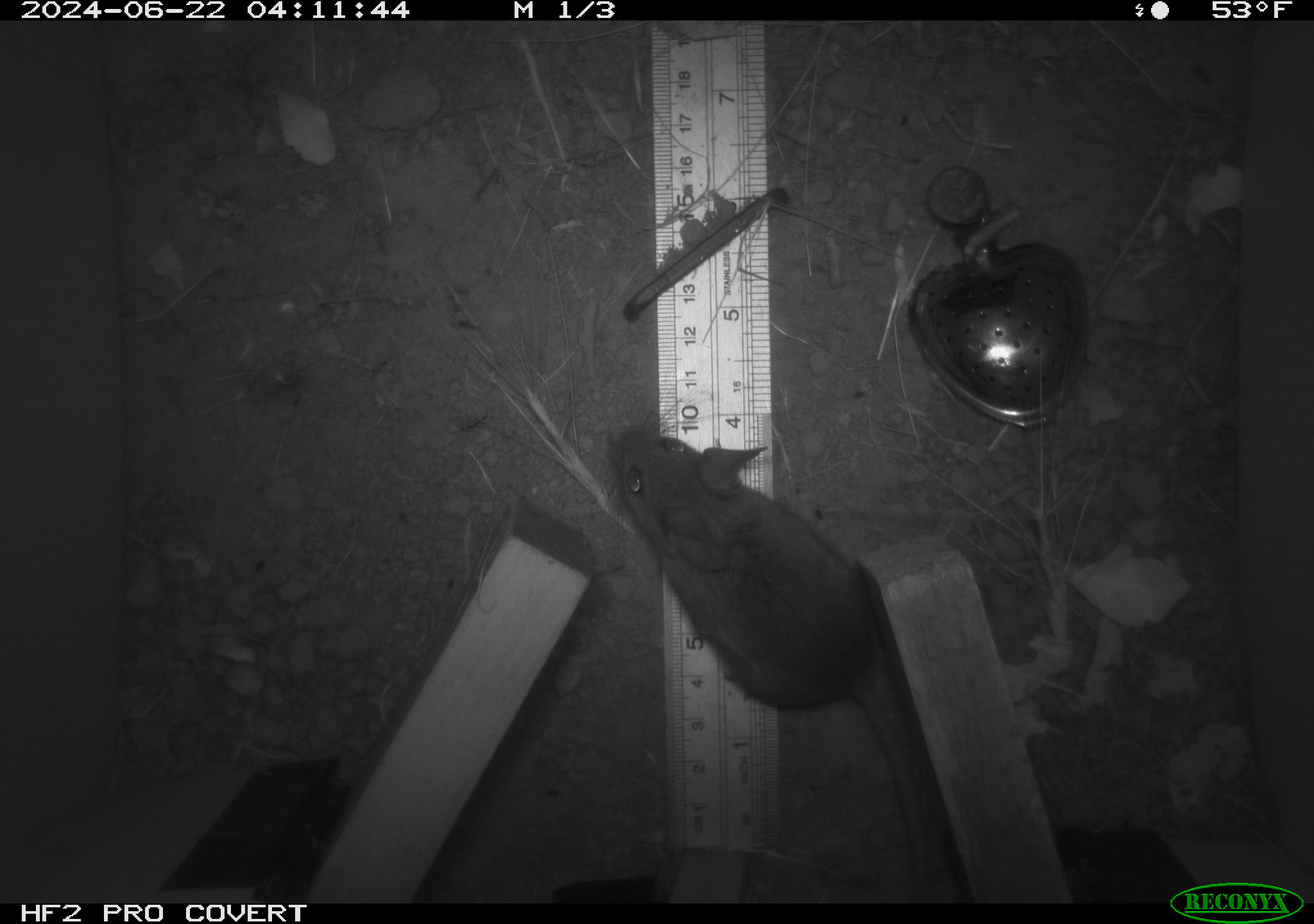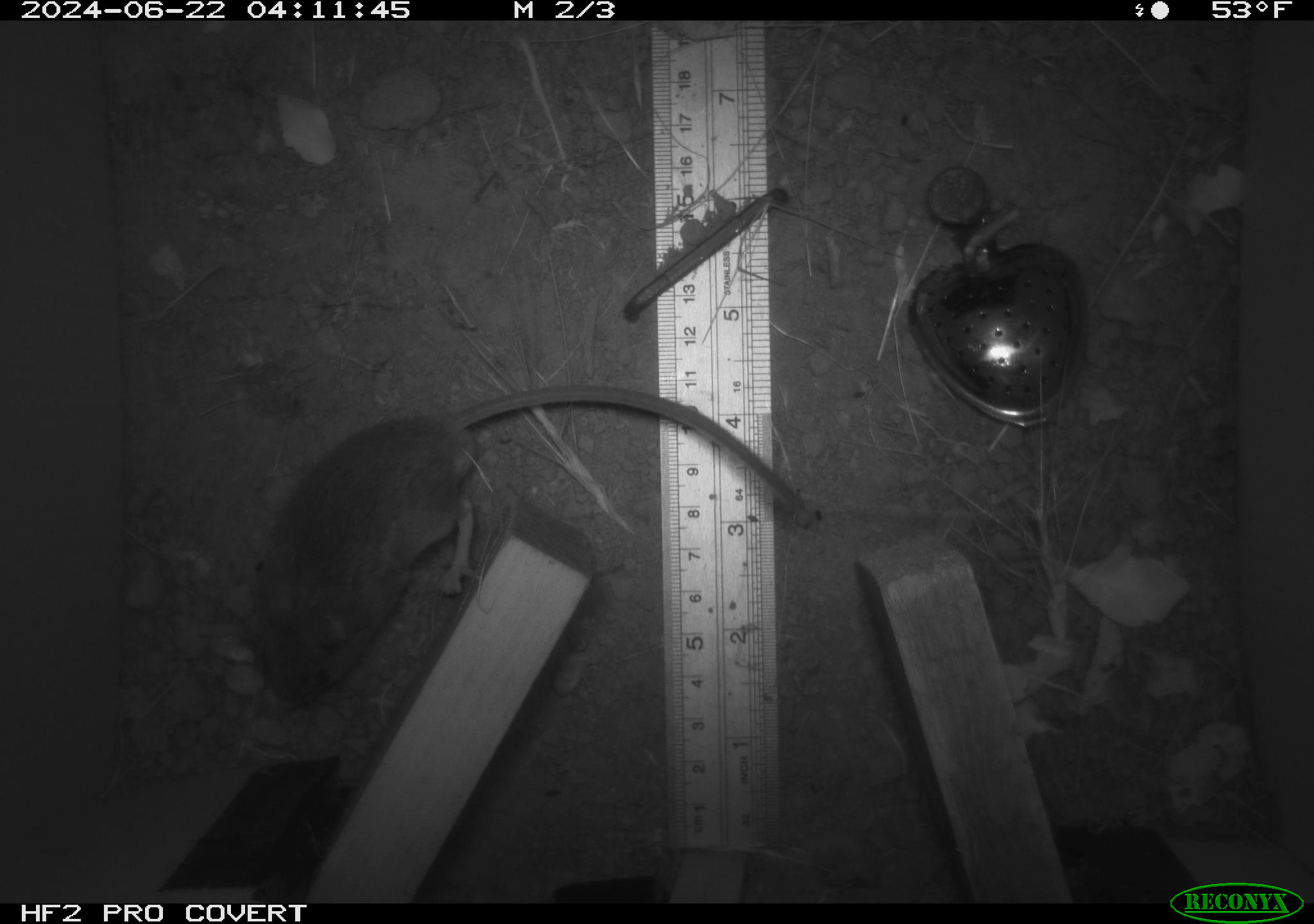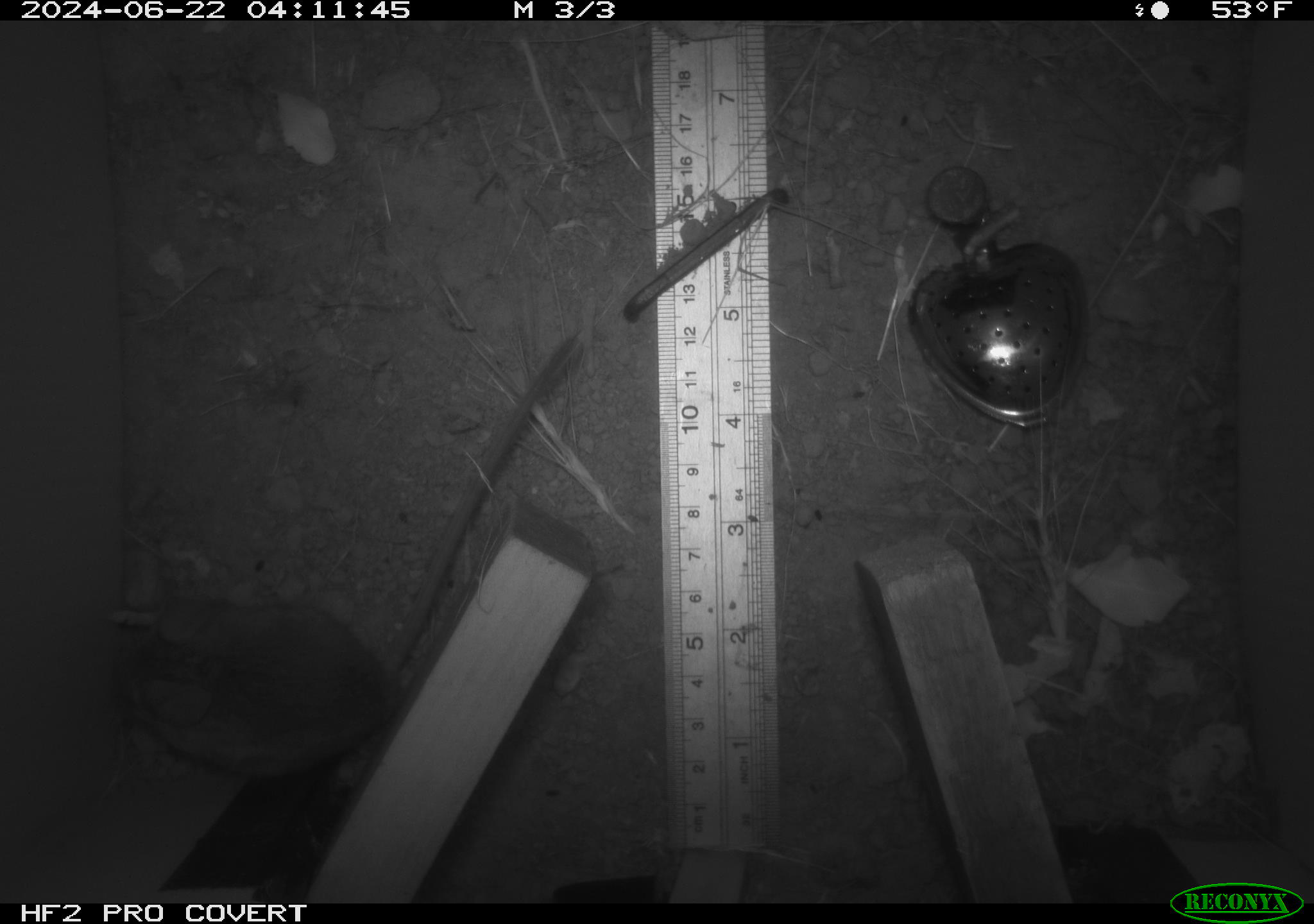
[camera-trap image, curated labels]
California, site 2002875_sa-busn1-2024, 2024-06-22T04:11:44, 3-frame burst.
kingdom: Animalia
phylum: Chordata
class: Mammalia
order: Rodentia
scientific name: Rodentia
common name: rodent